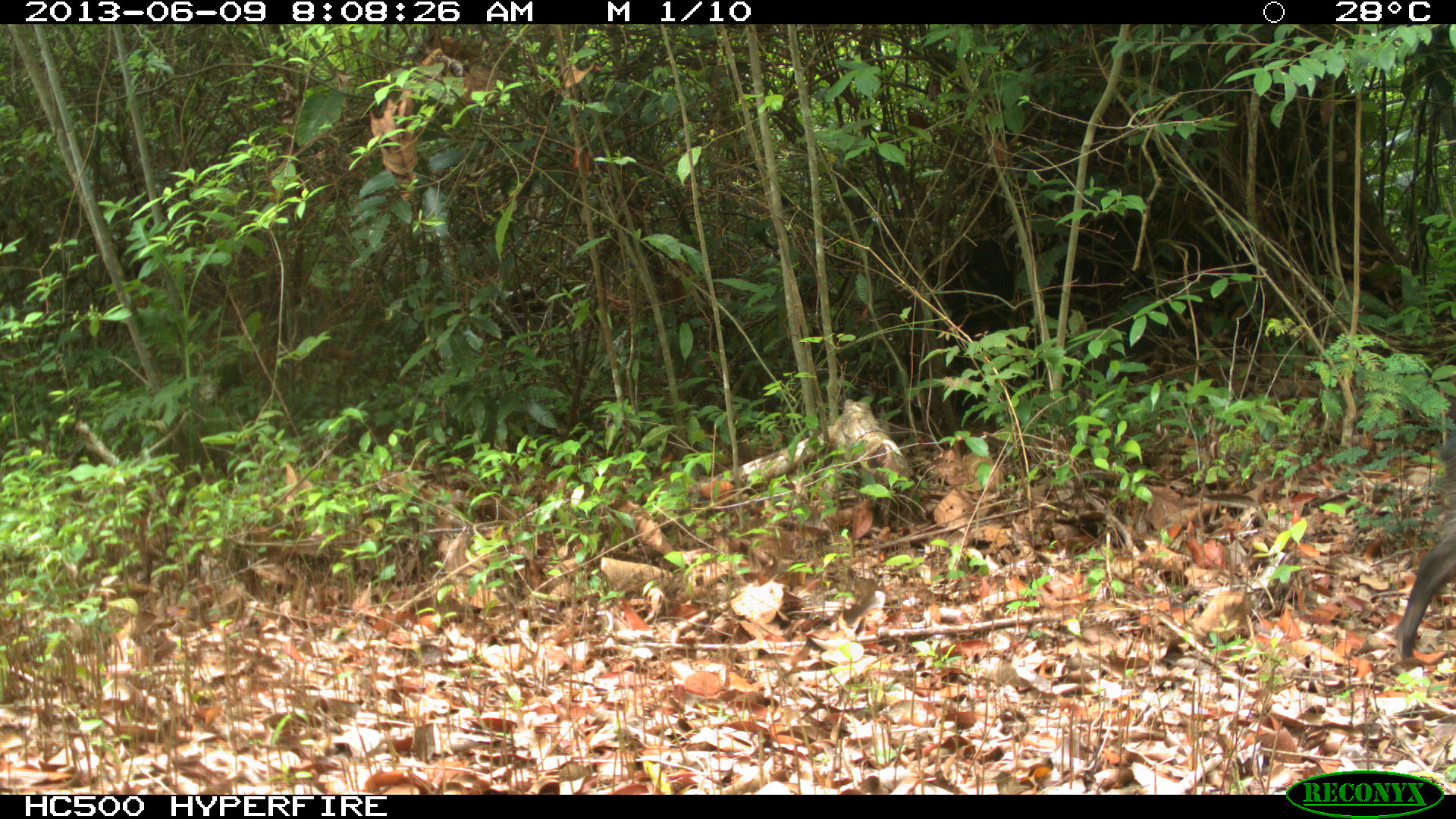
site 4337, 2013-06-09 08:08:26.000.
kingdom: Animalia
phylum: Chordata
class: Mammalia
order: Artiodactyla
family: Tayassuidae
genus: Pecari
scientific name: Pecari tajacu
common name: collared peccary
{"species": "Pecari tajacu (collared peccary)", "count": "1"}